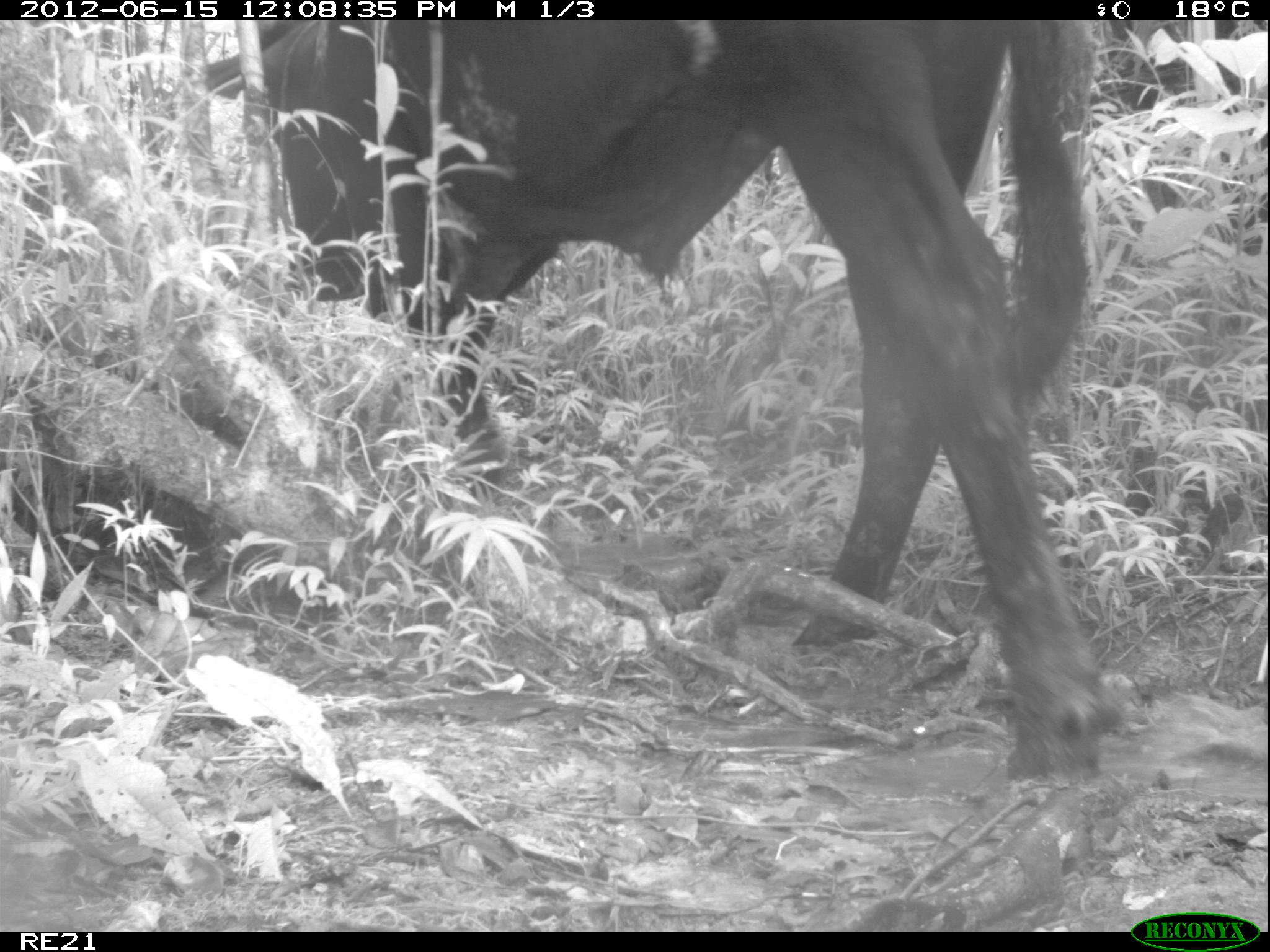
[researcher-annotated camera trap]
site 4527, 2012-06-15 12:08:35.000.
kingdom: Animalia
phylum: Chordata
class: Mammalia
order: Artiodactyla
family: Bovidae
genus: Bos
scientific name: Bos taurus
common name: domestic cattle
Bos taurus (domestic cattle), count 4.